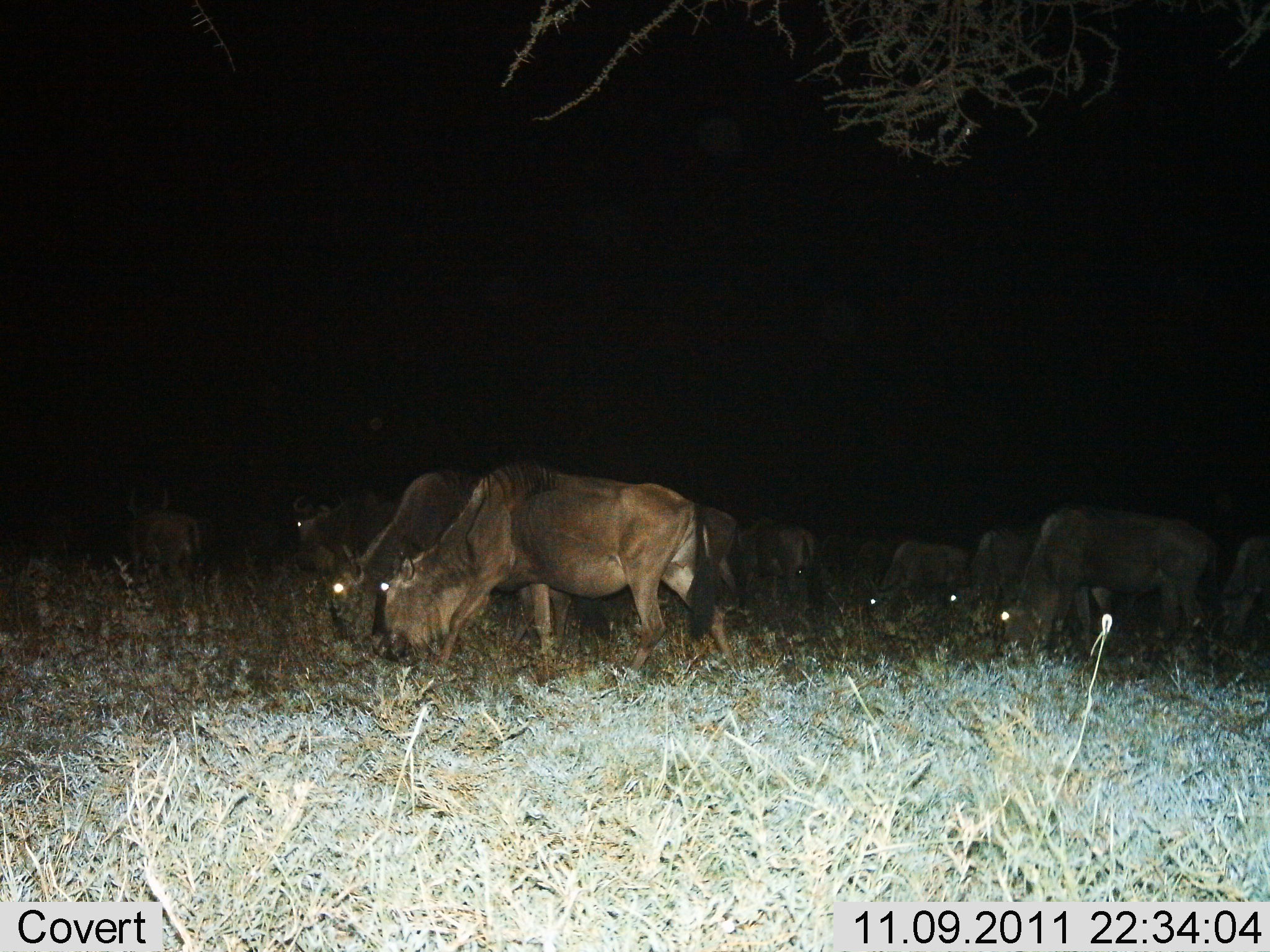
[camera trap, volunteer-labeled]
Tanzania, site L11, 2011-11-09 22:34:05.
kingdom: Animalia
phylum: Chordata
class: Mammalia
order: Artiodactyla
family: Bovidae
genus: Connochaetes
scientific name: Connochaetes taurinus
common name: blue wildebeest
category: wildebeest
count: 11-50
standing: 0%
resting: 7%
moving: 0%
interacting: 0%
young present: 0%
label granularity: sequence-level